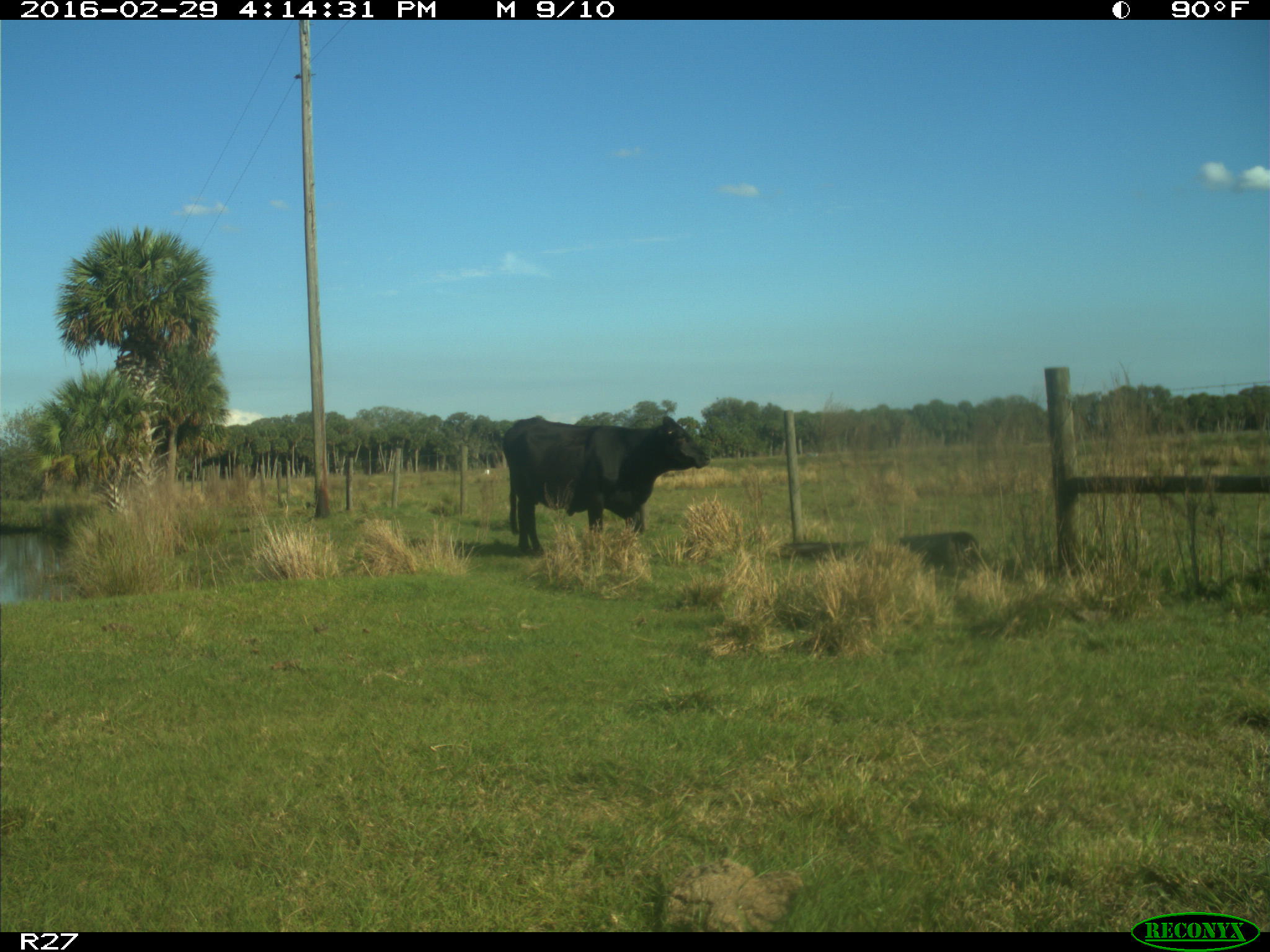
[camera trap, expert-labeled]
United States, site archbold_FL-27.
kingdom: Animalia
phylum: Chordata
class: Mammalia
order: Artiodactyla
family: Bovidae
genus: Bos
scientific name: Bos taurus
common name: domestic cow